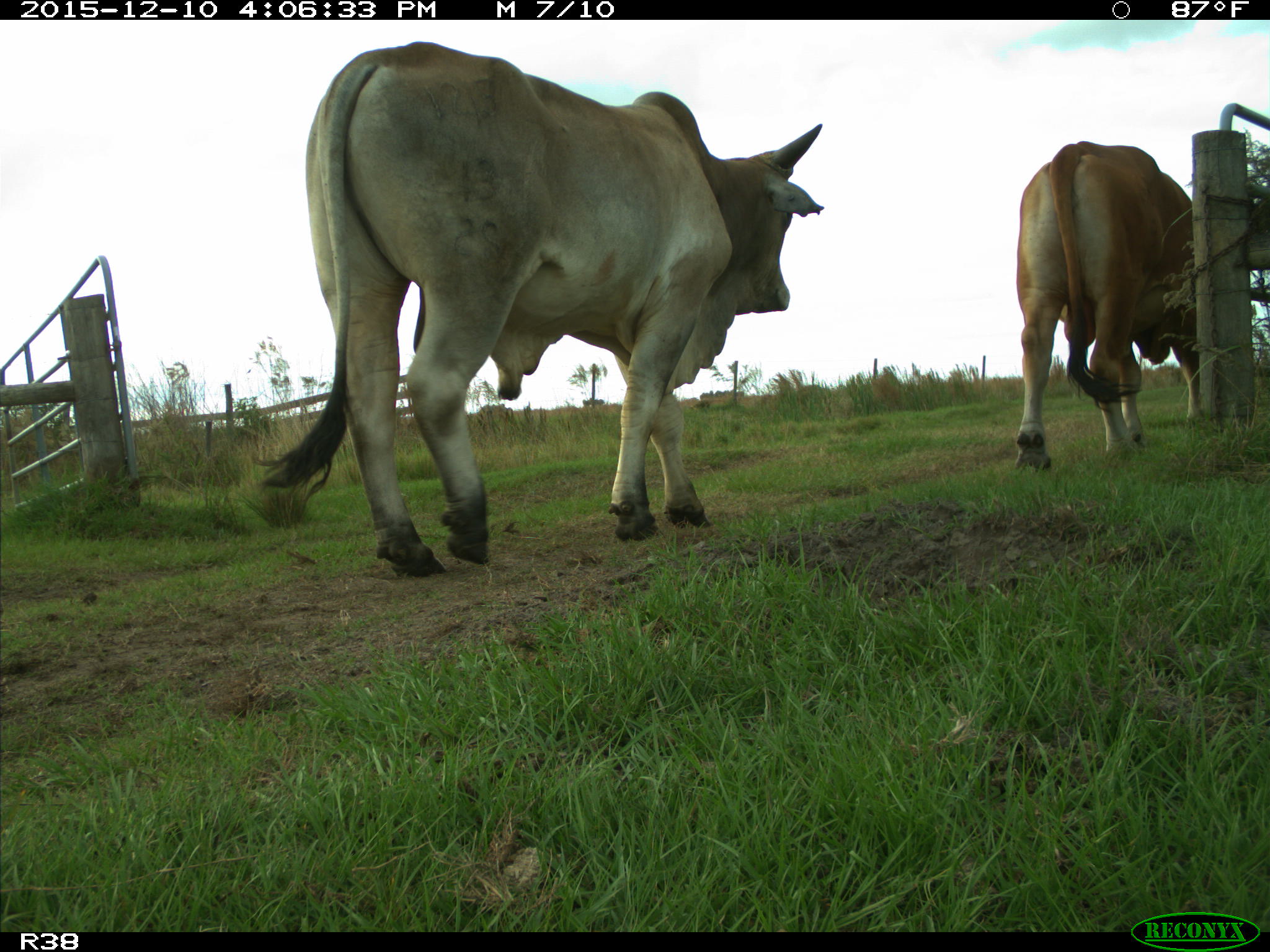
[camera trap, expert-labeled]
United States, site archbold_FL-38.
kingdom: Animalia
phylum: Chordata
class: Mammalia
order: Artiodactyla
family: Bovidae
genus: Bos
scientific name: Bos taurus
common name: domestic cow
Bos taurus (domestic cow).